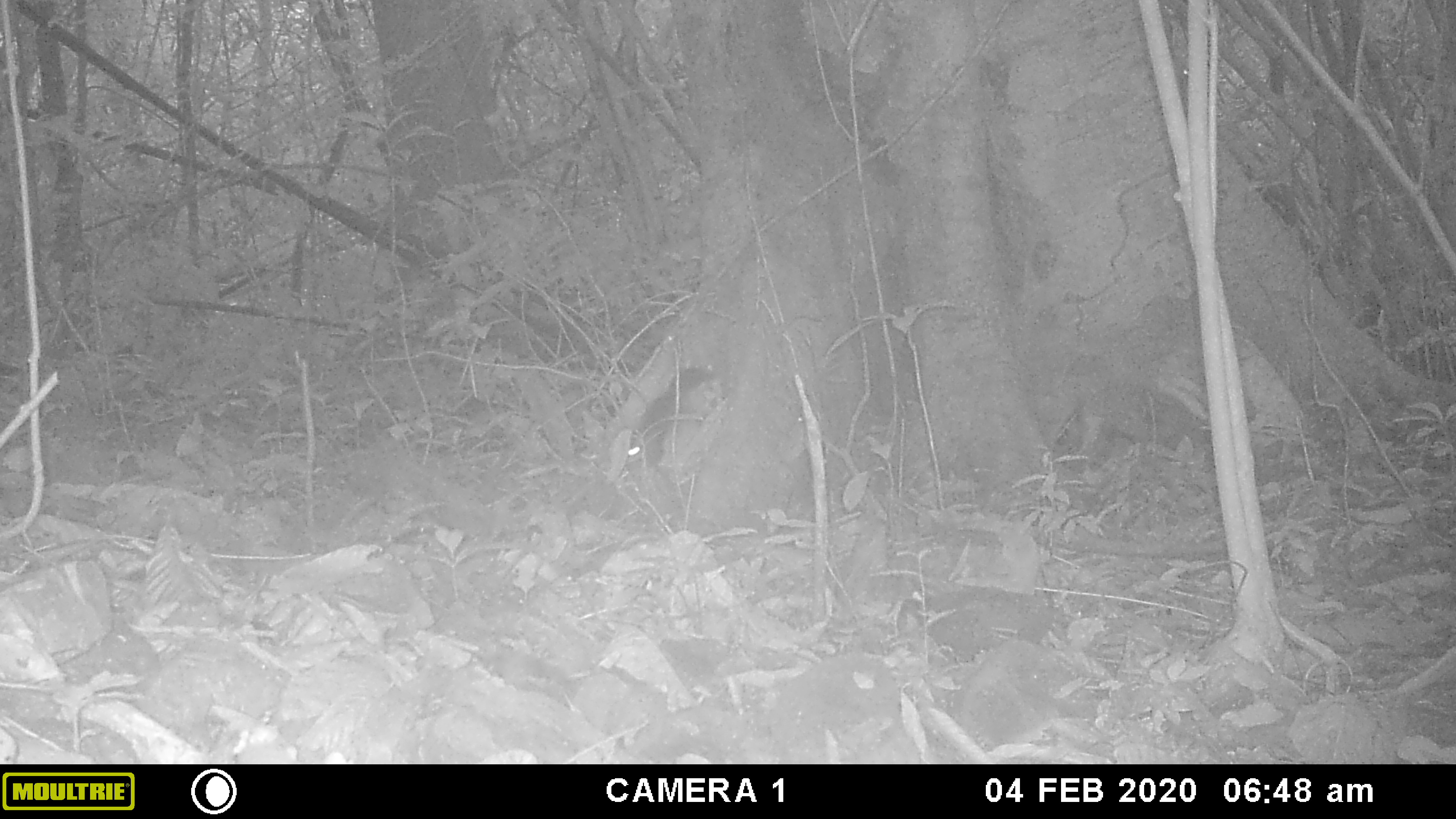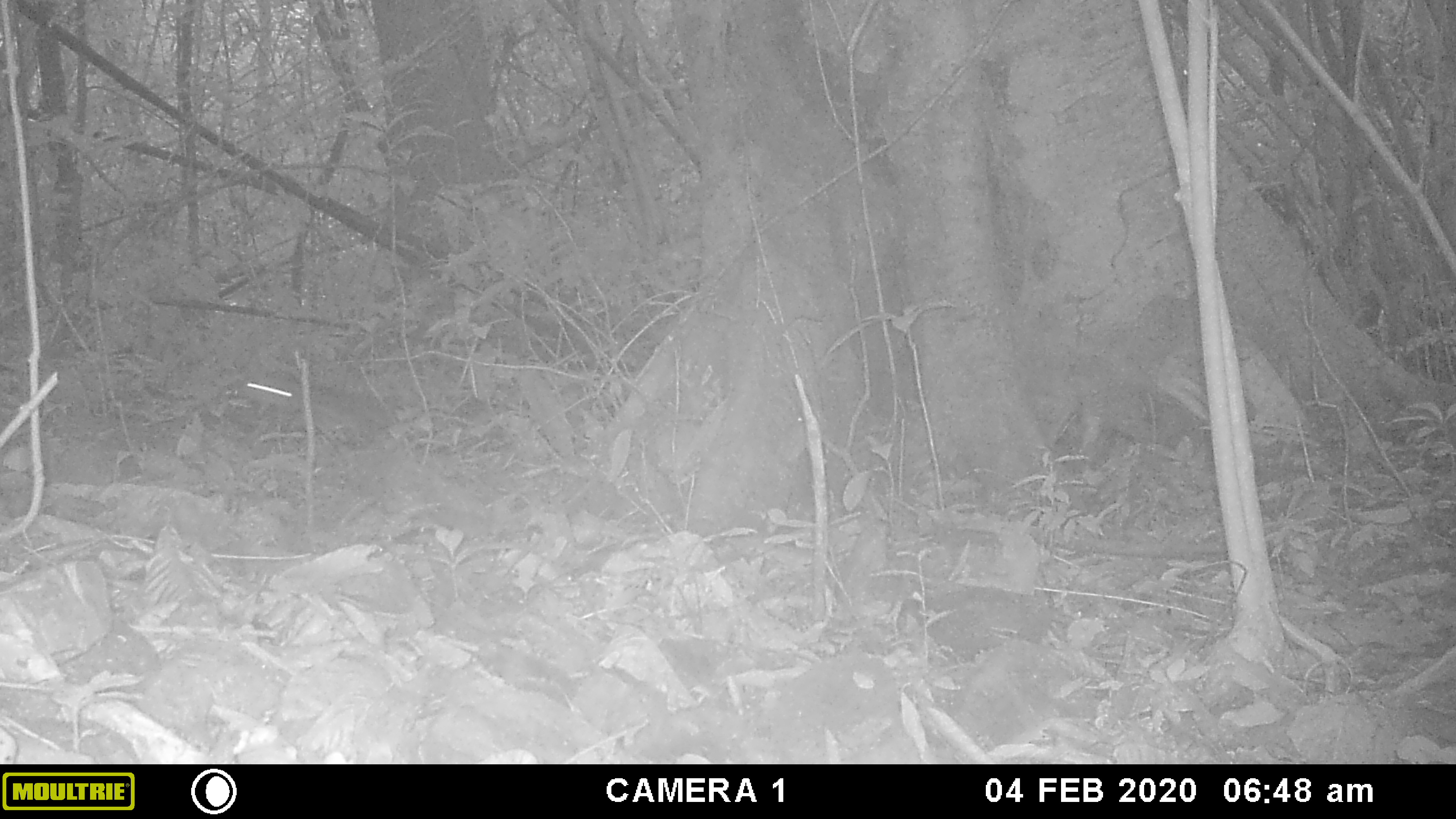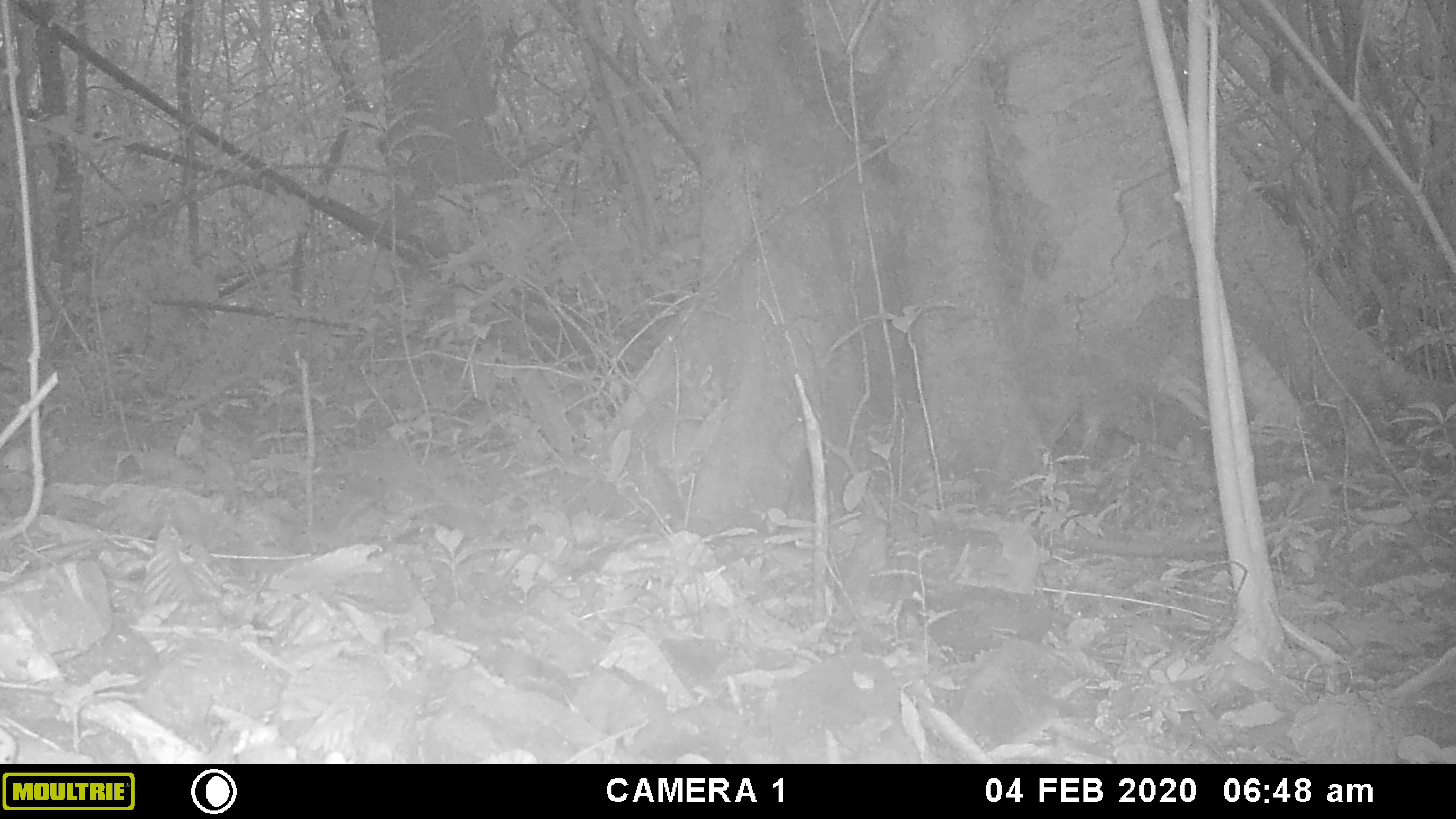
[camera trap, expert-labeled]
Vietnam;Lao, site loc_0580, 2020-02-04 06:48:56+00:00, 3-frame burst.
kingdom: Animalia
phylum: Chordata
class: Aves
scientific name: Aves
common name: bird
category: unidentified bird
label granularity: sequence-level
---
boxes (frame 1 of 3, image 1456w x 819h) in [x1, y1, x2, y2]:
unidentified bird: [627, 367, 714, 468]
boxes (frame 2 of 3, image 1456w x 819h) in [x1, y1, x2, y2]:
unidentified bird: [240, 373, 387, 428]